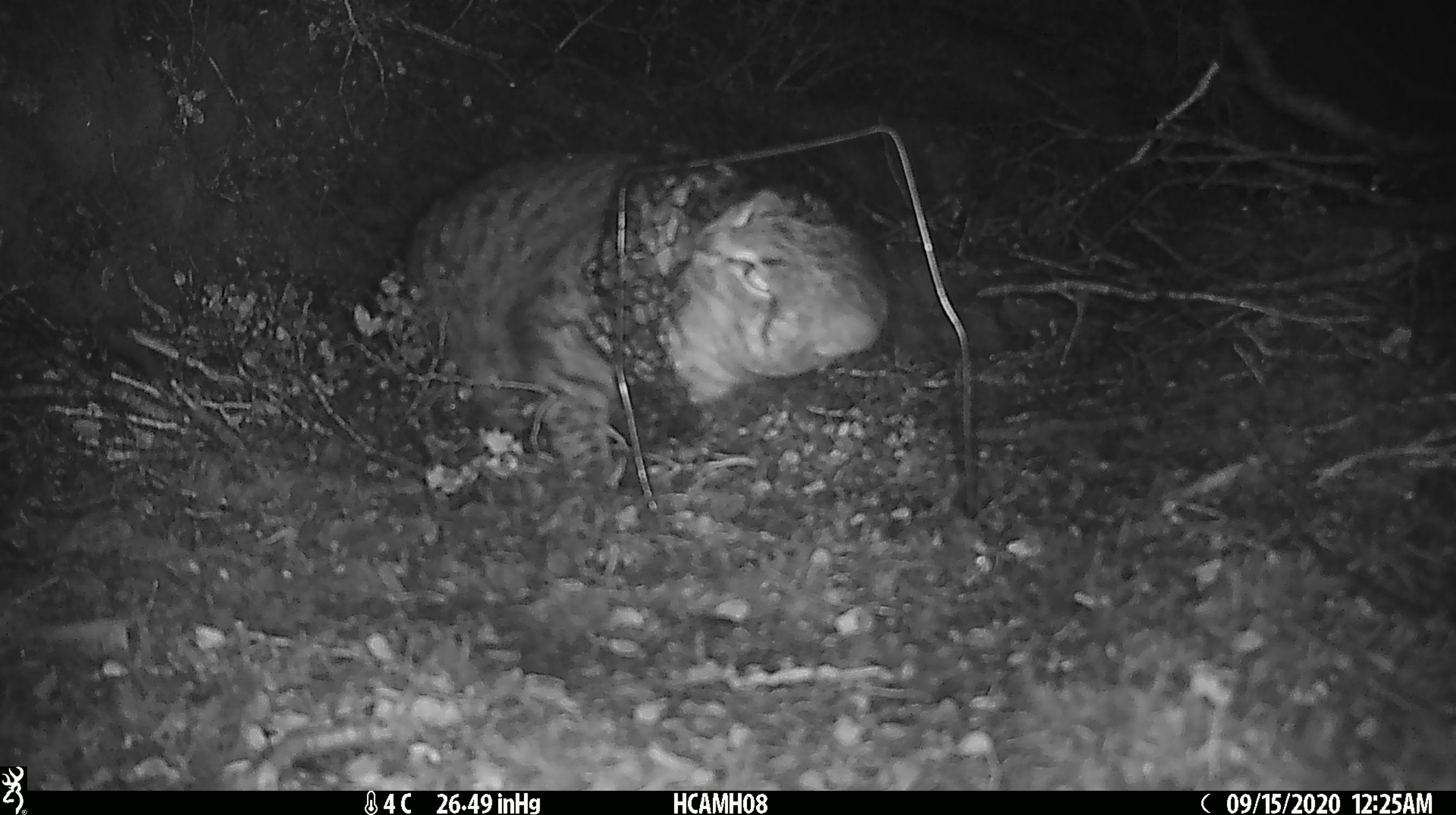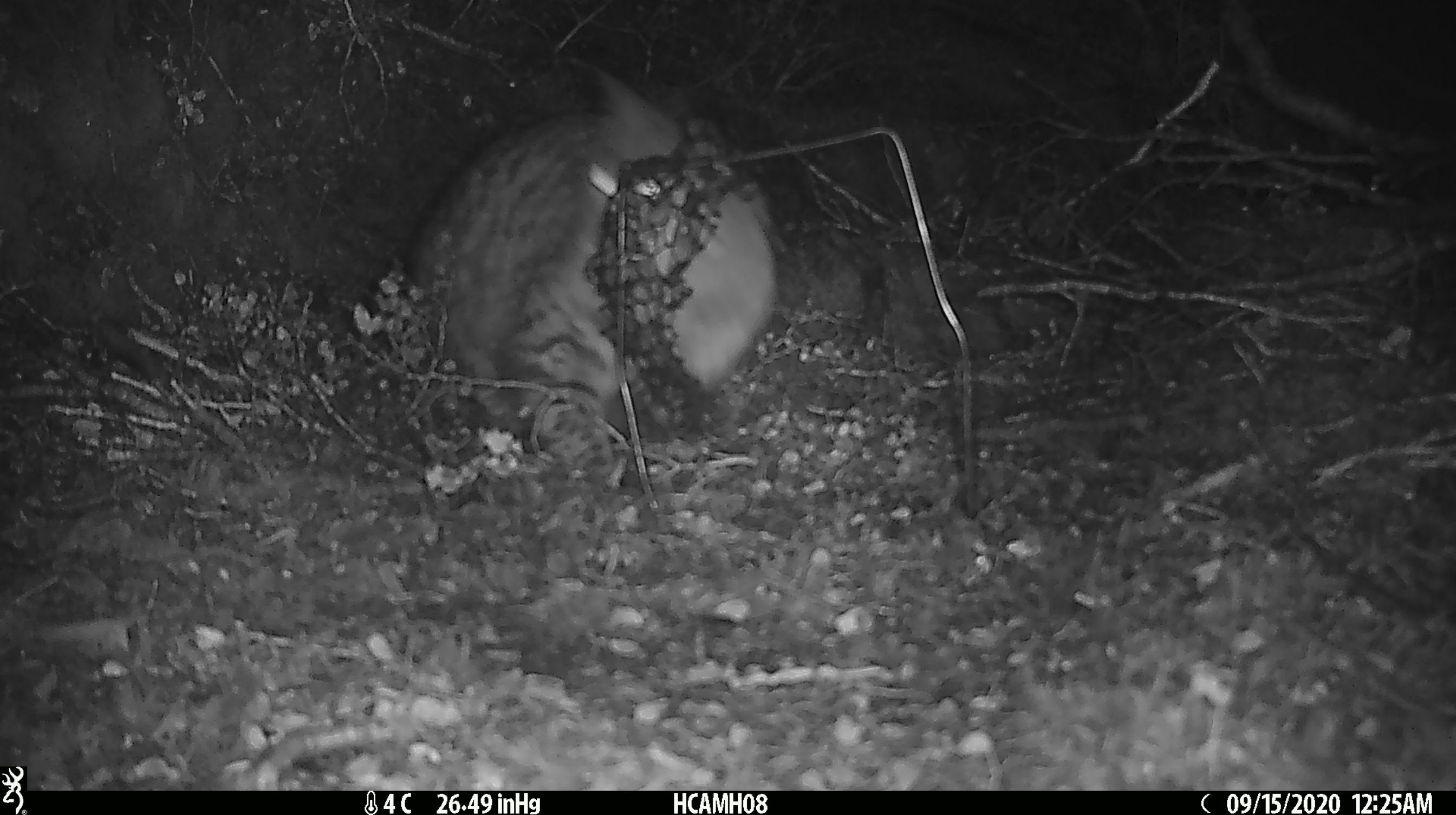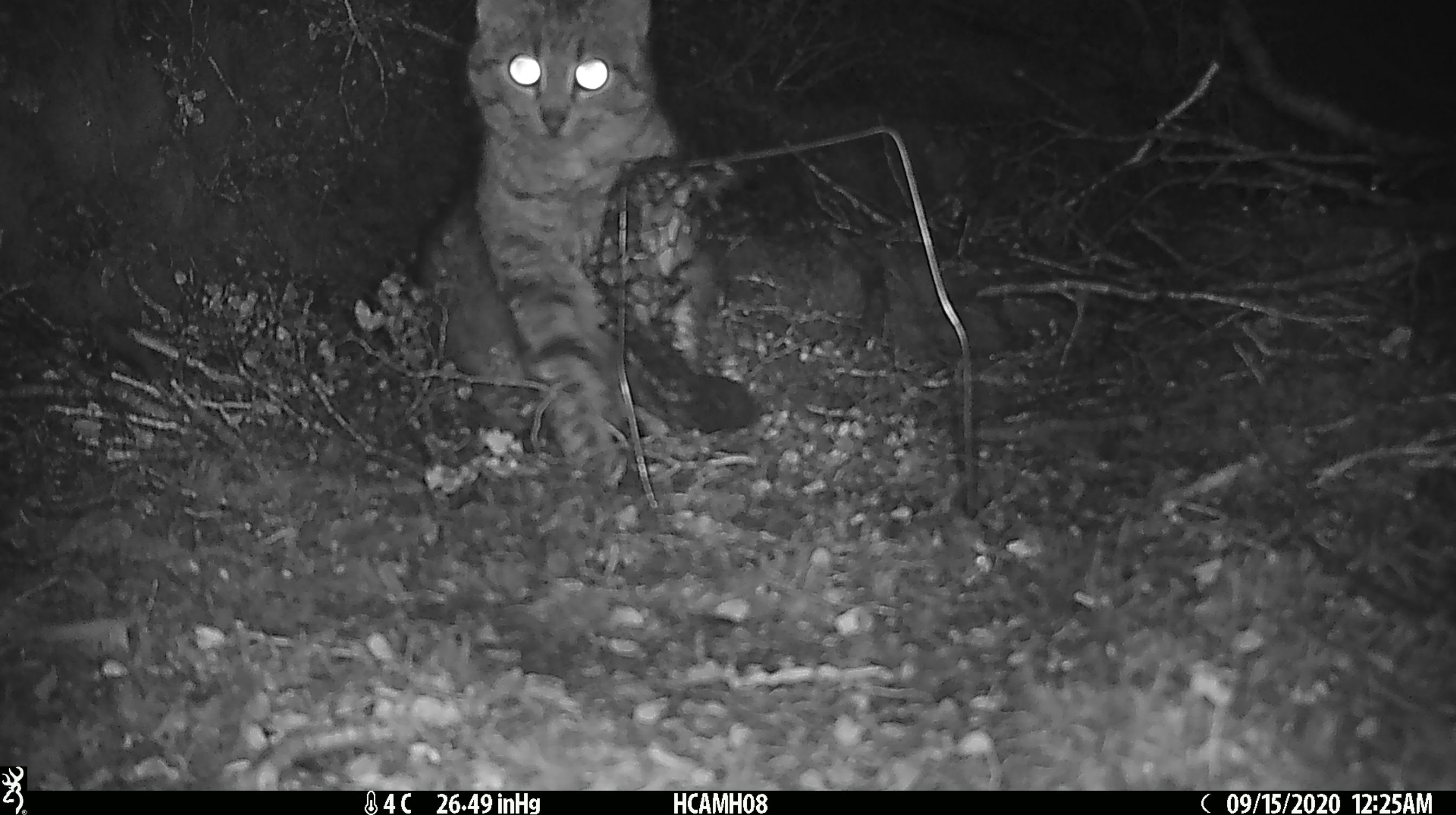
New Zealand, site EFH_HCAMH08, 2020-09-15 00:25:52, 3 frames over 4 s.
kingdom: Animalia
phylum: Chordata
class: Mammalia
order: Carnivora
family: Felidae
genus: Felis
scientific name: Felis catus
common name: domestic cat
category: cat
Cat (domestic cat) (Felis catus).